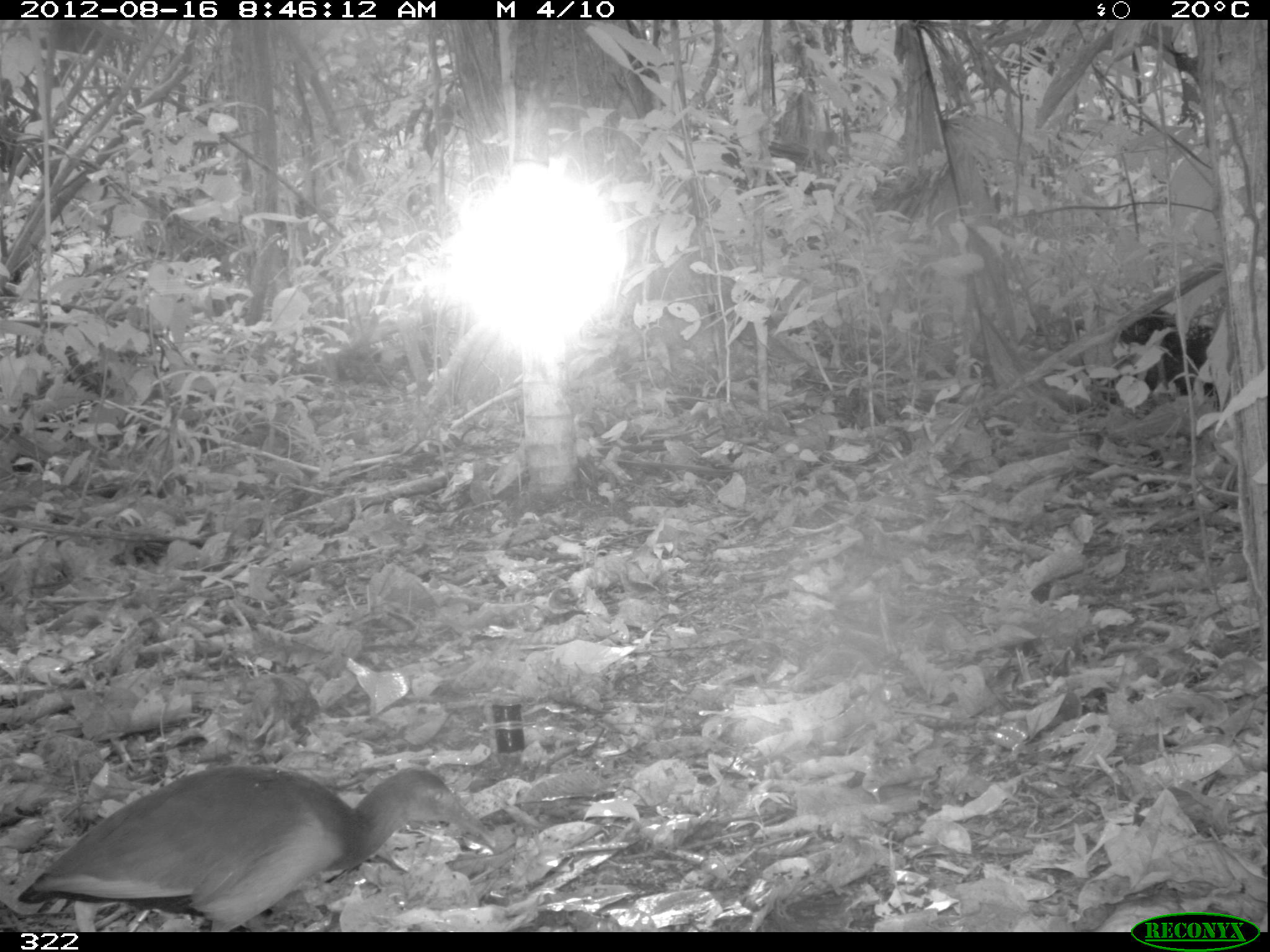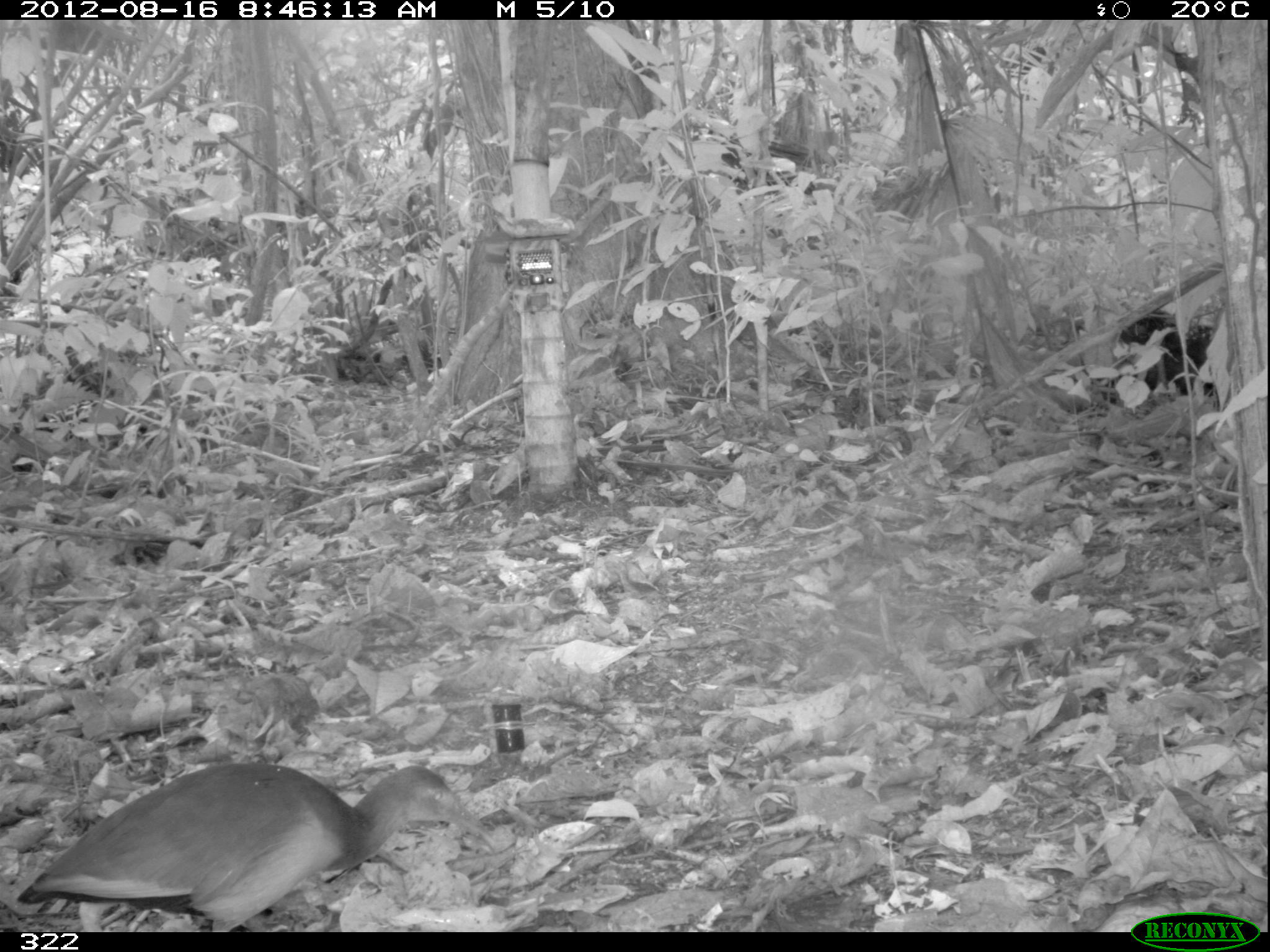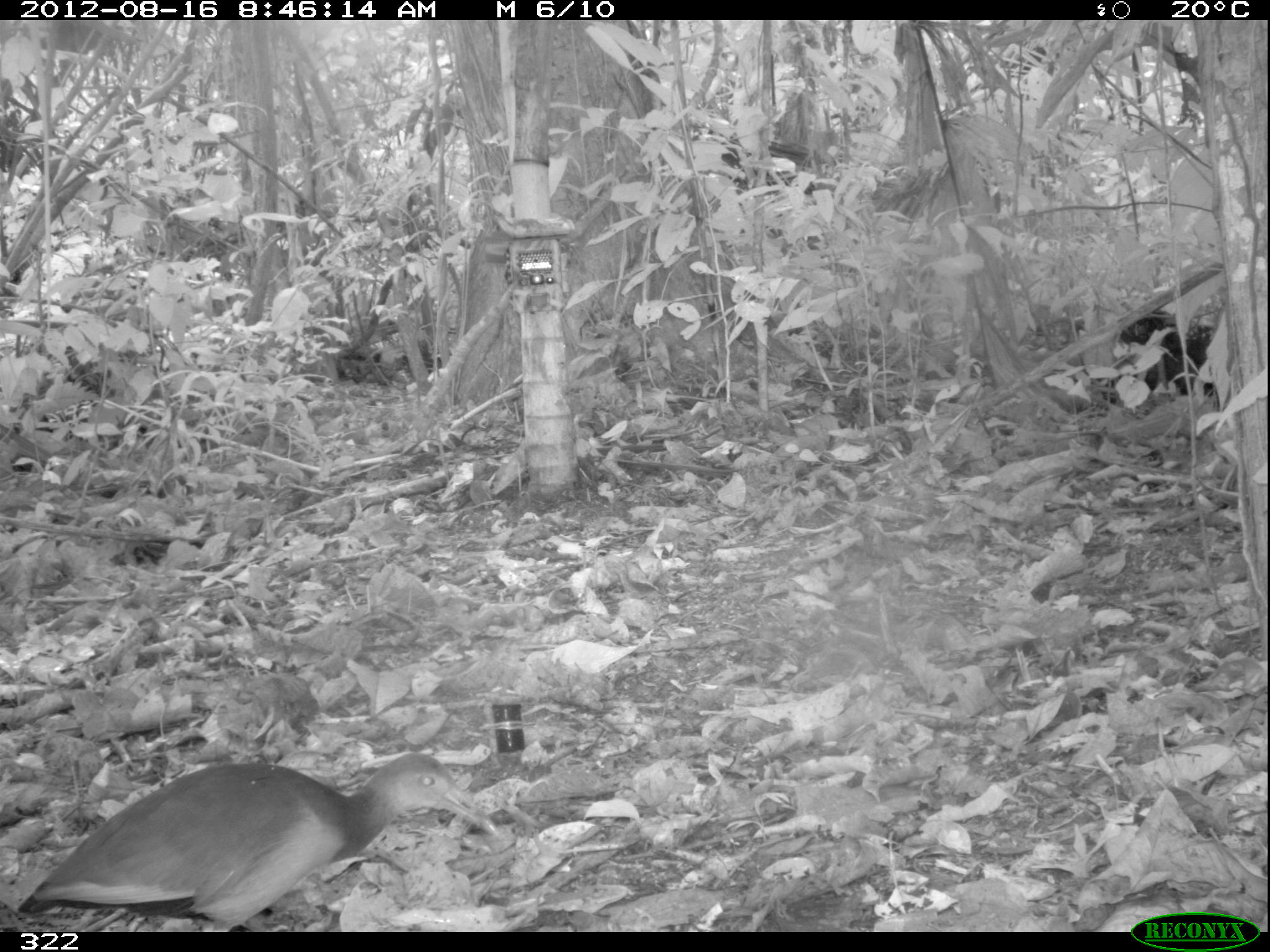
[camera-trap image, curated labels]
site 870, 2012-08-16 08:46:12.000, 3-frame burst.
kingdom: Animalia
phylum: Chordata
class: Aves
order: Gruiformes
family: Rallidae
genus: Aramides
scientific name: Aramides cajaneus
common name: gray-cowled wood-rail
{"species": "Aramides cajaneus (gray-cowled wood-rail)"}